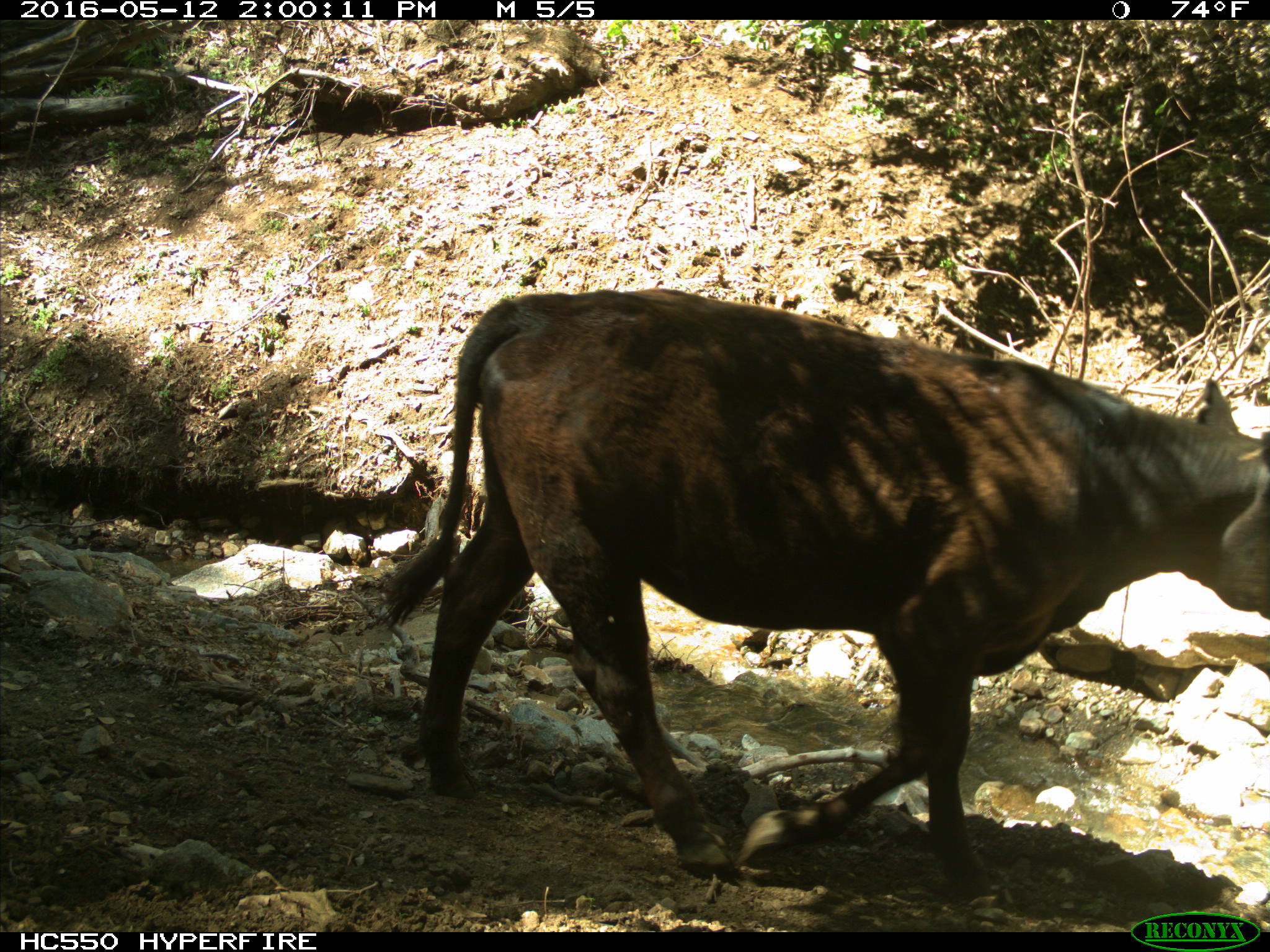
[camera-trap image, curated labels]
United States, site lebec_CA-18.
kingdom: Animalia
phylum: Chordata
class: Mammalia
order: Artiodactyla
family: Bovidae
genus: Bos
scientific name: Bos taurus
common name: domestic cow